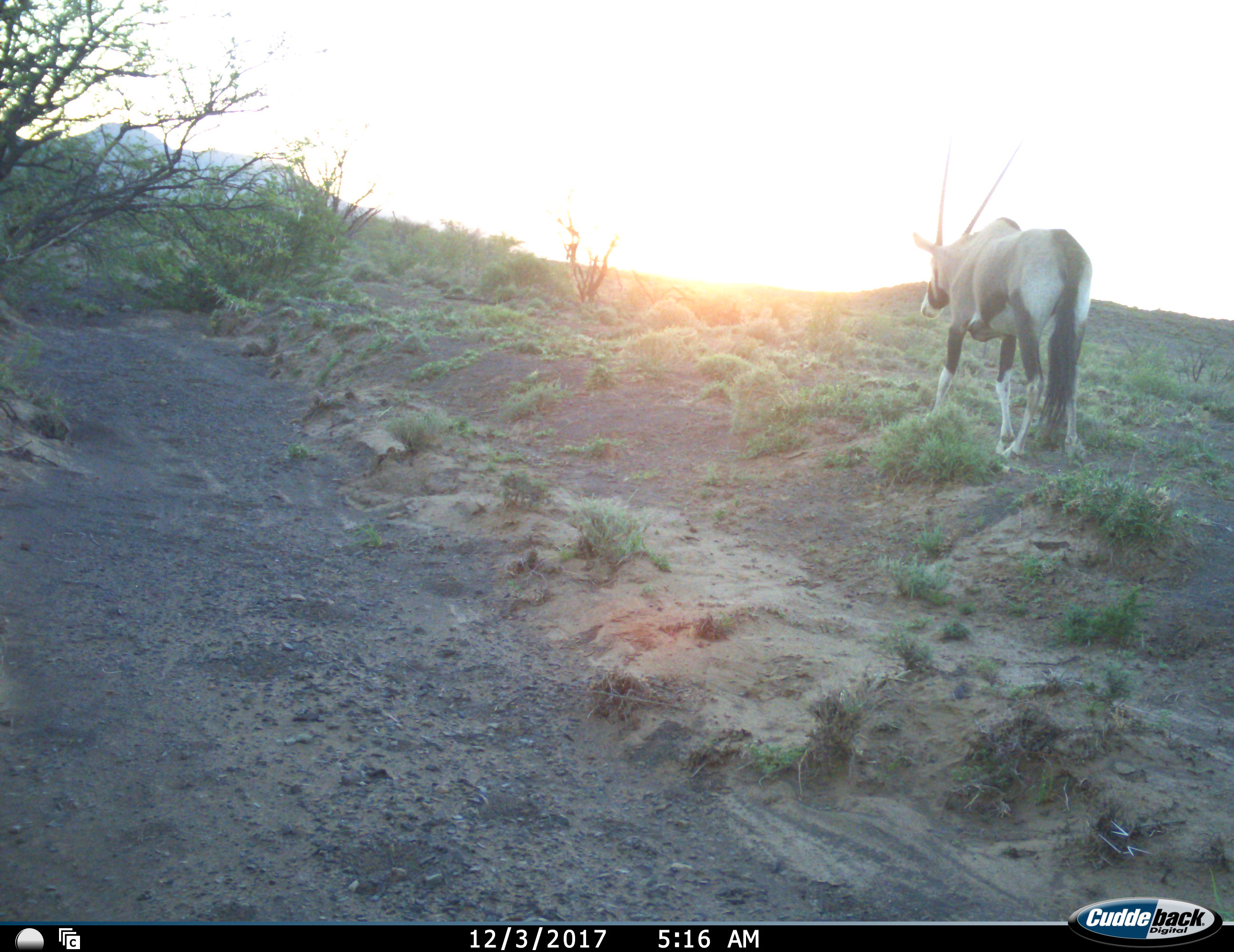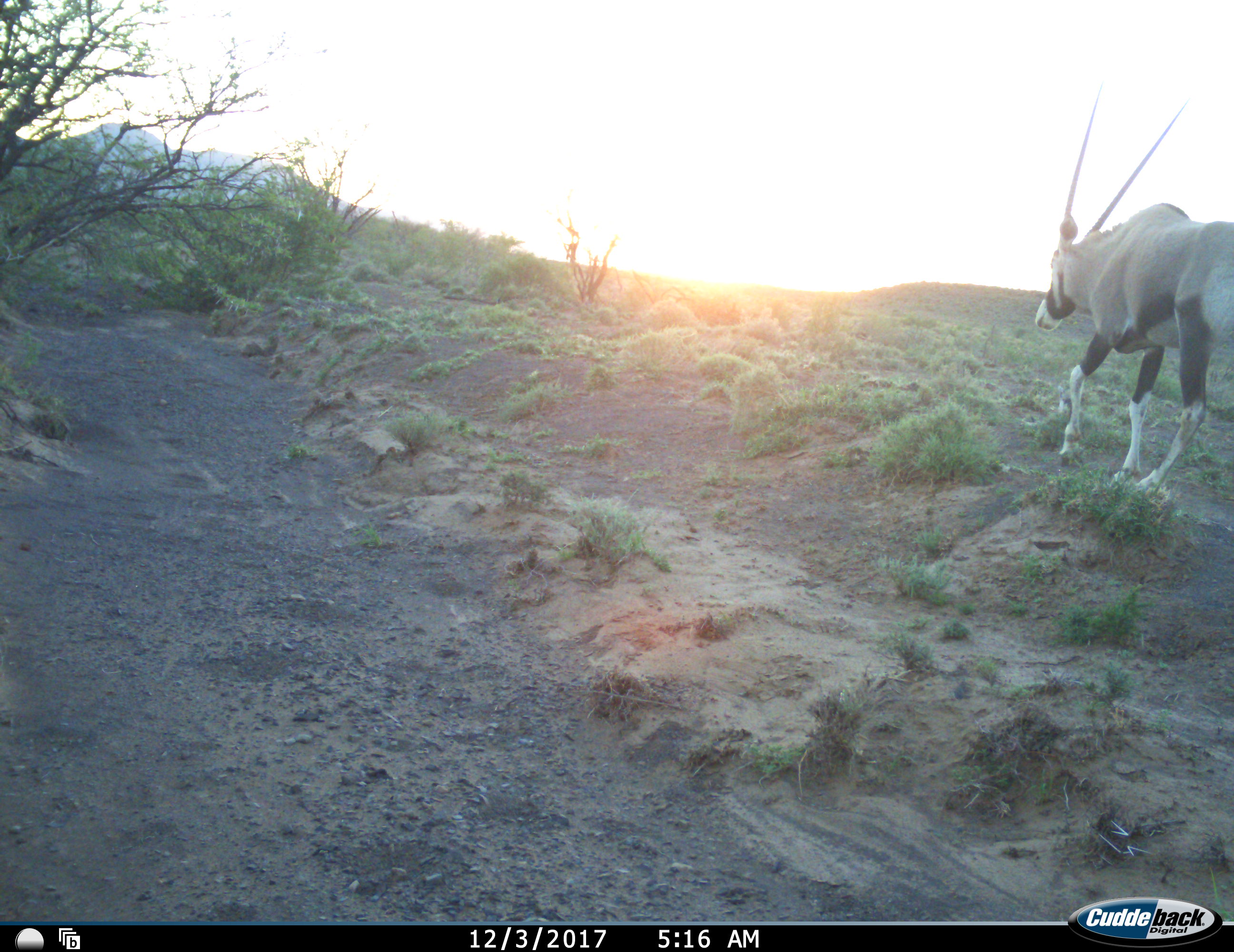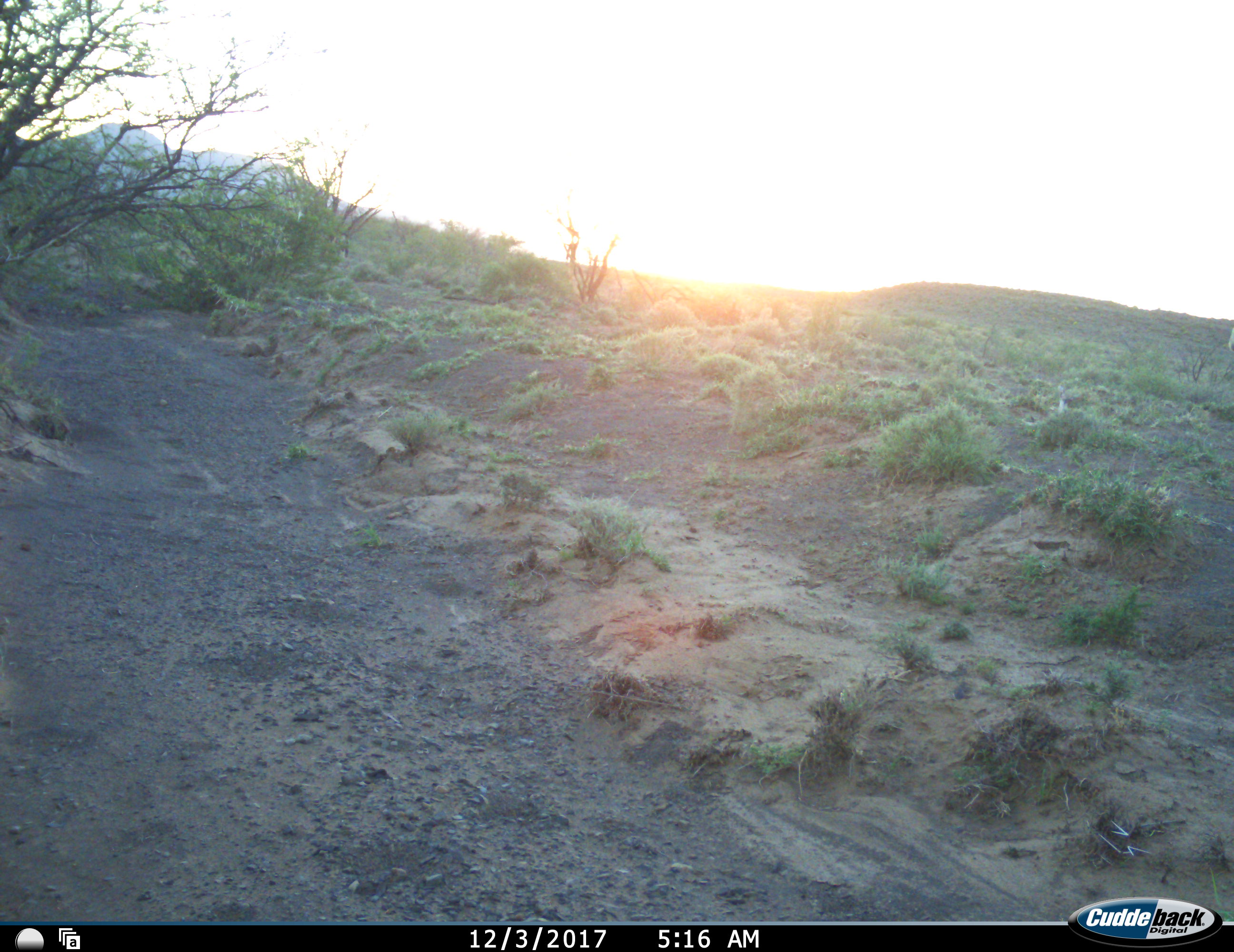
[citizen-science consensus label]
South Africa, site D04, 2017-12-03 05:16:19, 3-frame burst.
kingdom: Animalia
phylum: Chordata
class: Mammalia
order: Artiodactyla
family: Bovidae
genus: Oryx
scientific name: Oryx gazella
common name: gemsbok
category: gemsbokoryx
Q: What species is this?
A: Gemsbokoryx (gemsbok) (Oryx gazella).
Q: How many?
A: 1.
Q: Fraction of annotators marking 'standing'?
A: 0%.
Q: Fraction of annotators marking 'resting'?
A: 0%.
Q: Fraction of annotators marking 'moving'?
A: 100%.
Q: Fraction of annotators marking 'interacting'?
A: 0%.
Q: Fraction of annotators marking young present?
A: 0%.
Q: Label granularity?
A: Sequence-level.